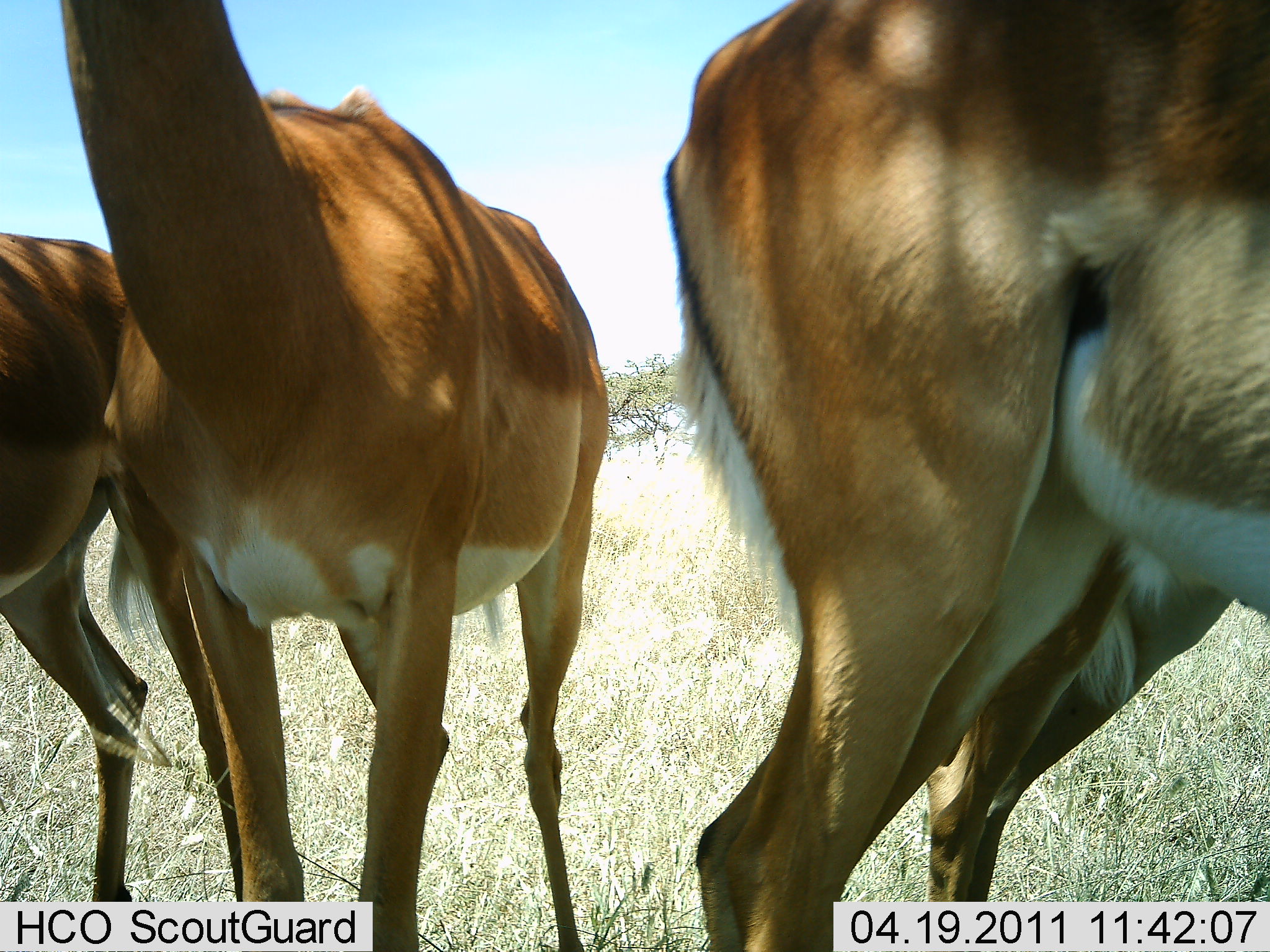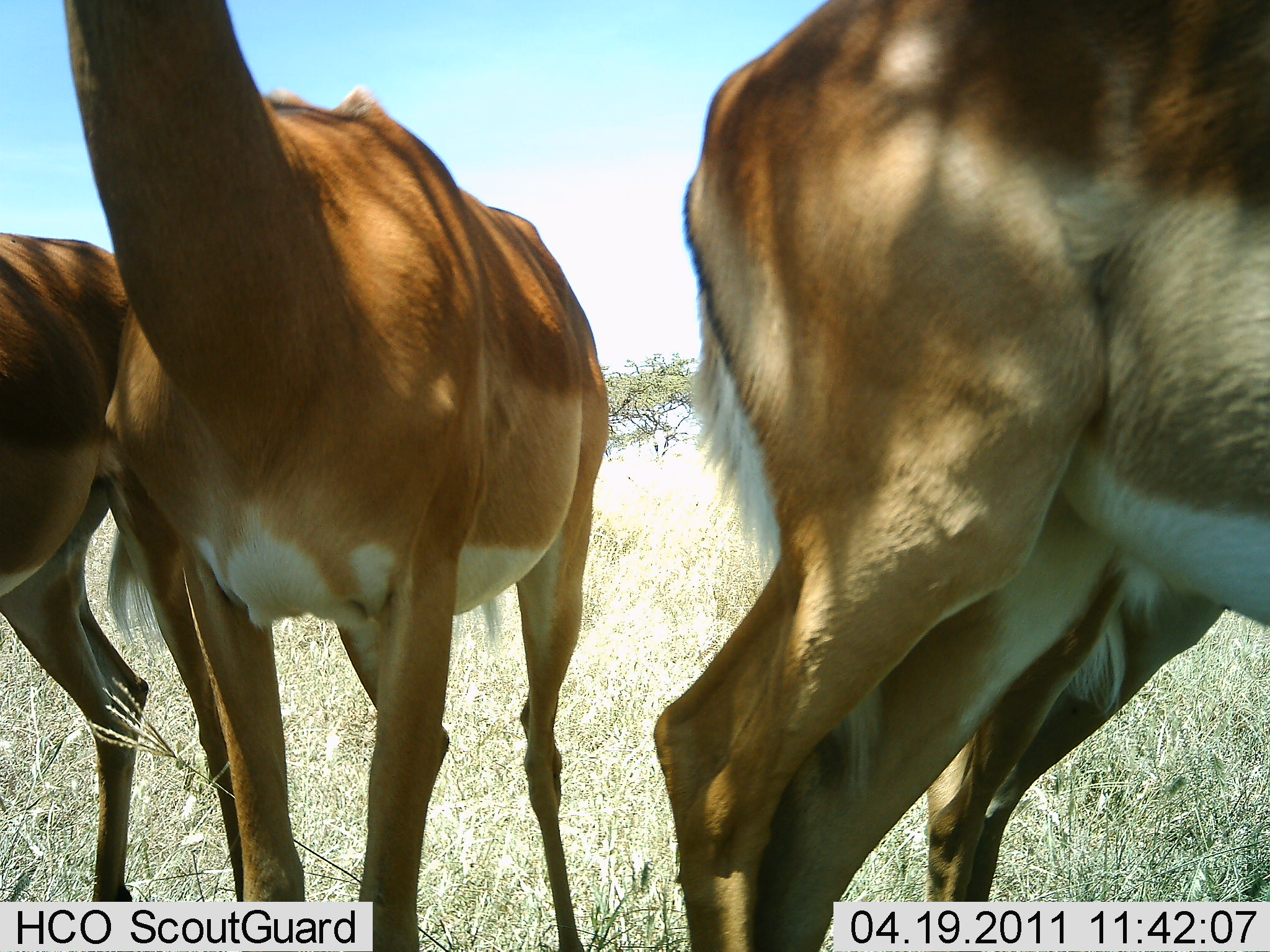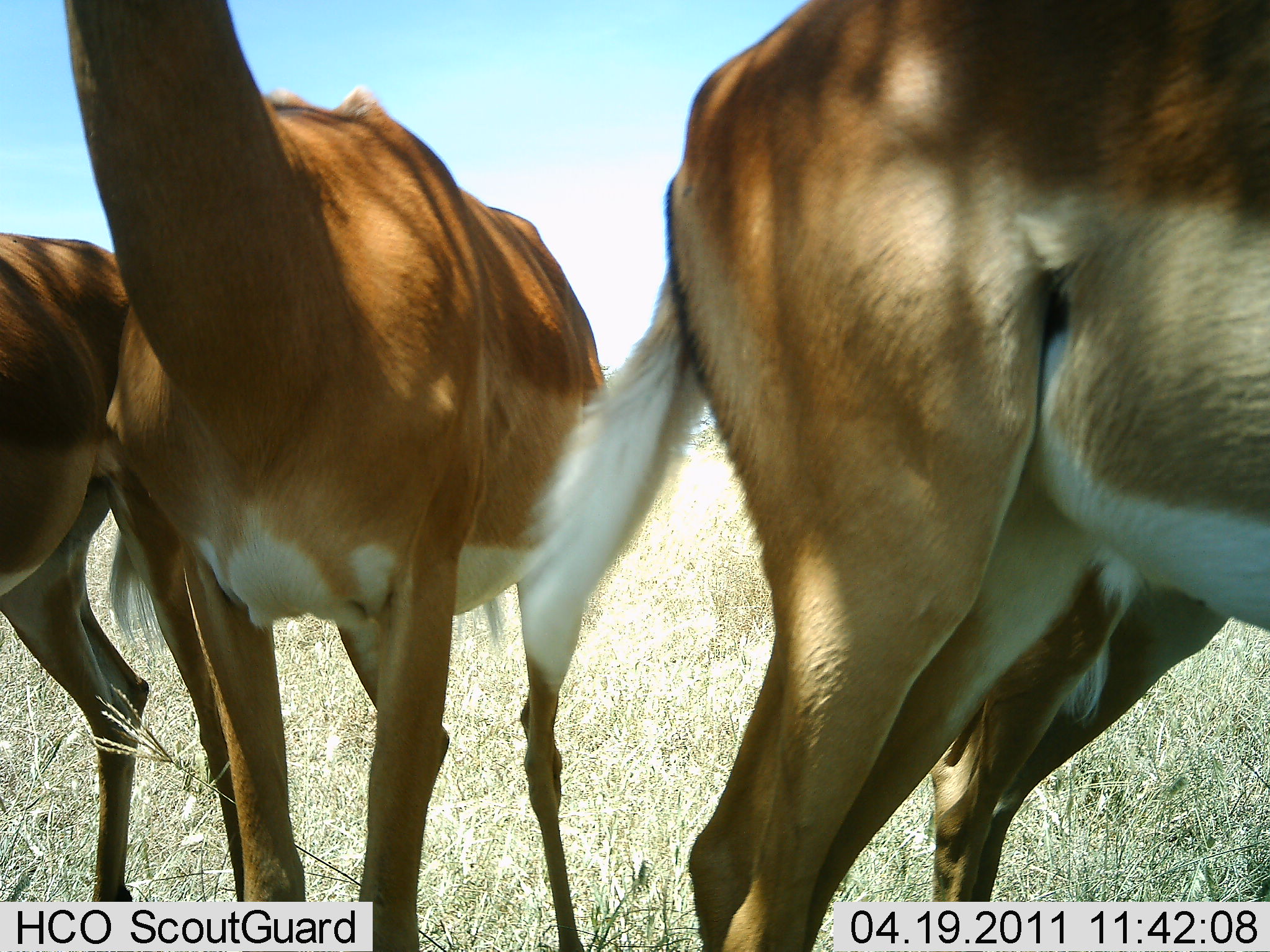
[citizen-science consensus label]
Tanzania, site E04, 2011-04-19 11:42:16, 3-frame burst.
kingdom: Animalia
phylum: Chordata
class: Mammalia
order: Artiodactyla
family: Bovidae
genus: Aepyceros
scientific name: Aepyceros melampus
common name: impala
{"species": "impala (Aepyceros melampus)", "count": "4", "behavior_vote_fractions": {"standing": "100%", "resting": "10%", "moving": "0%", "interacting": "0%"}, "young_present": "10%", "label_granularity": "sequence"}